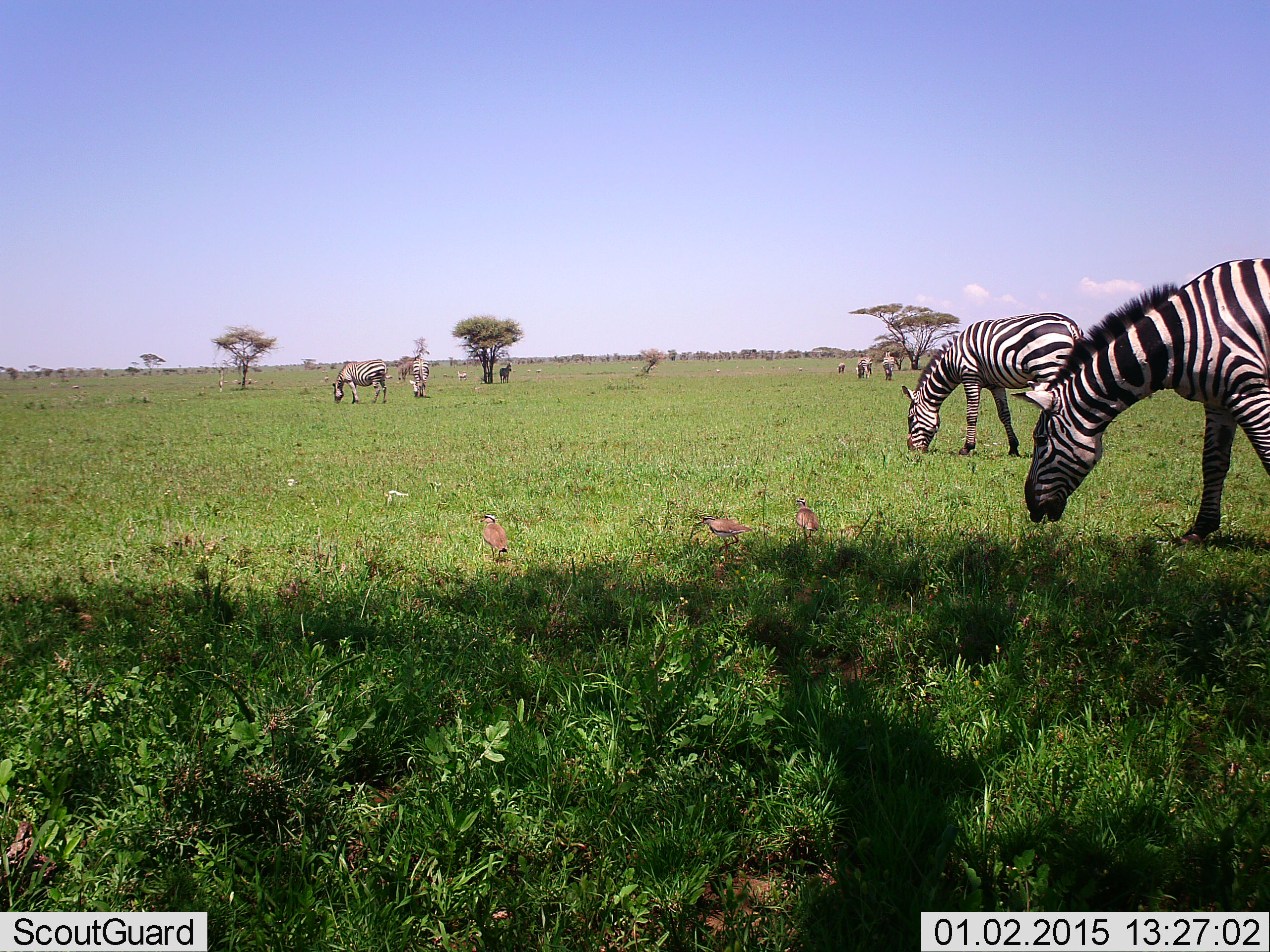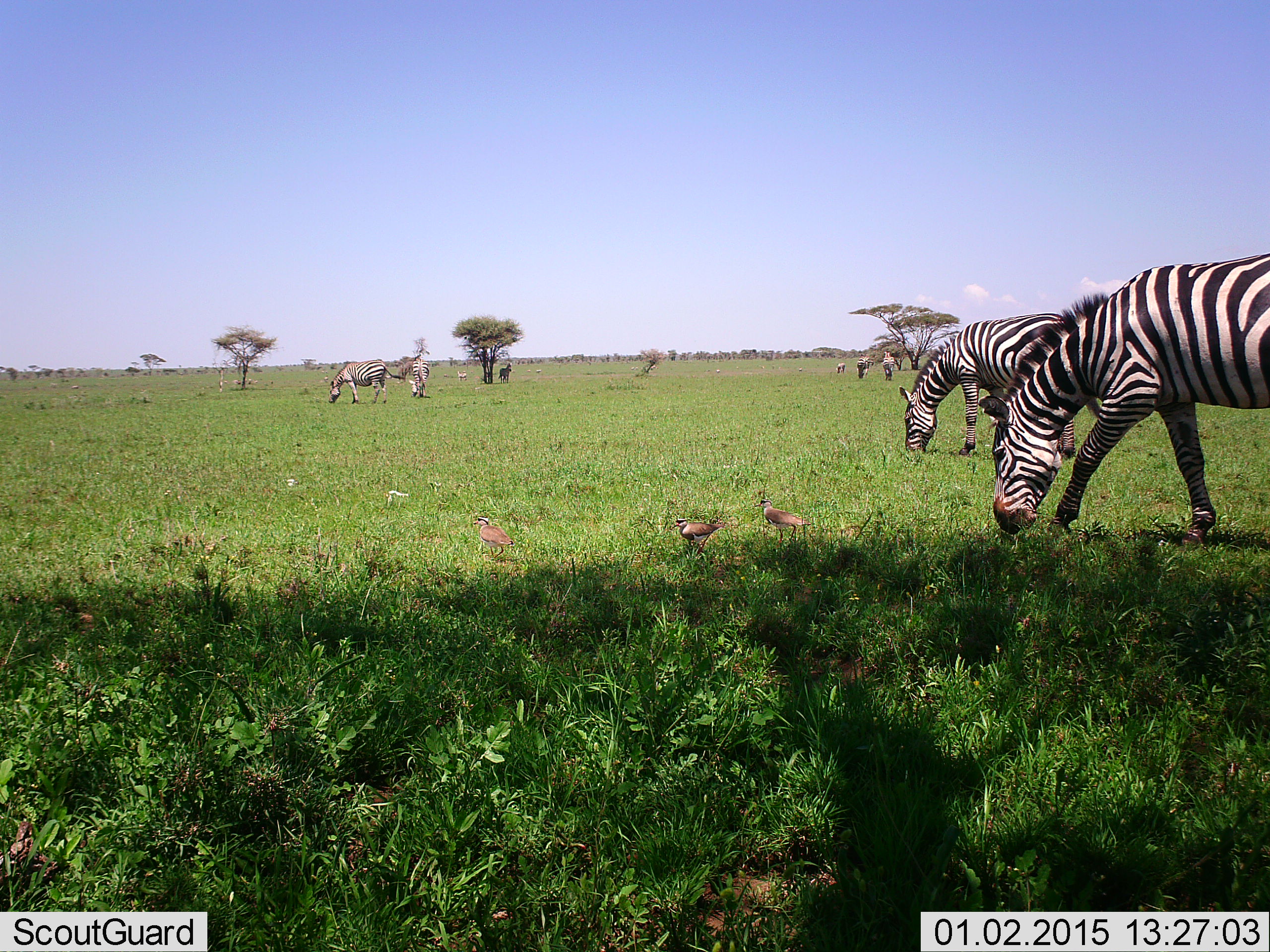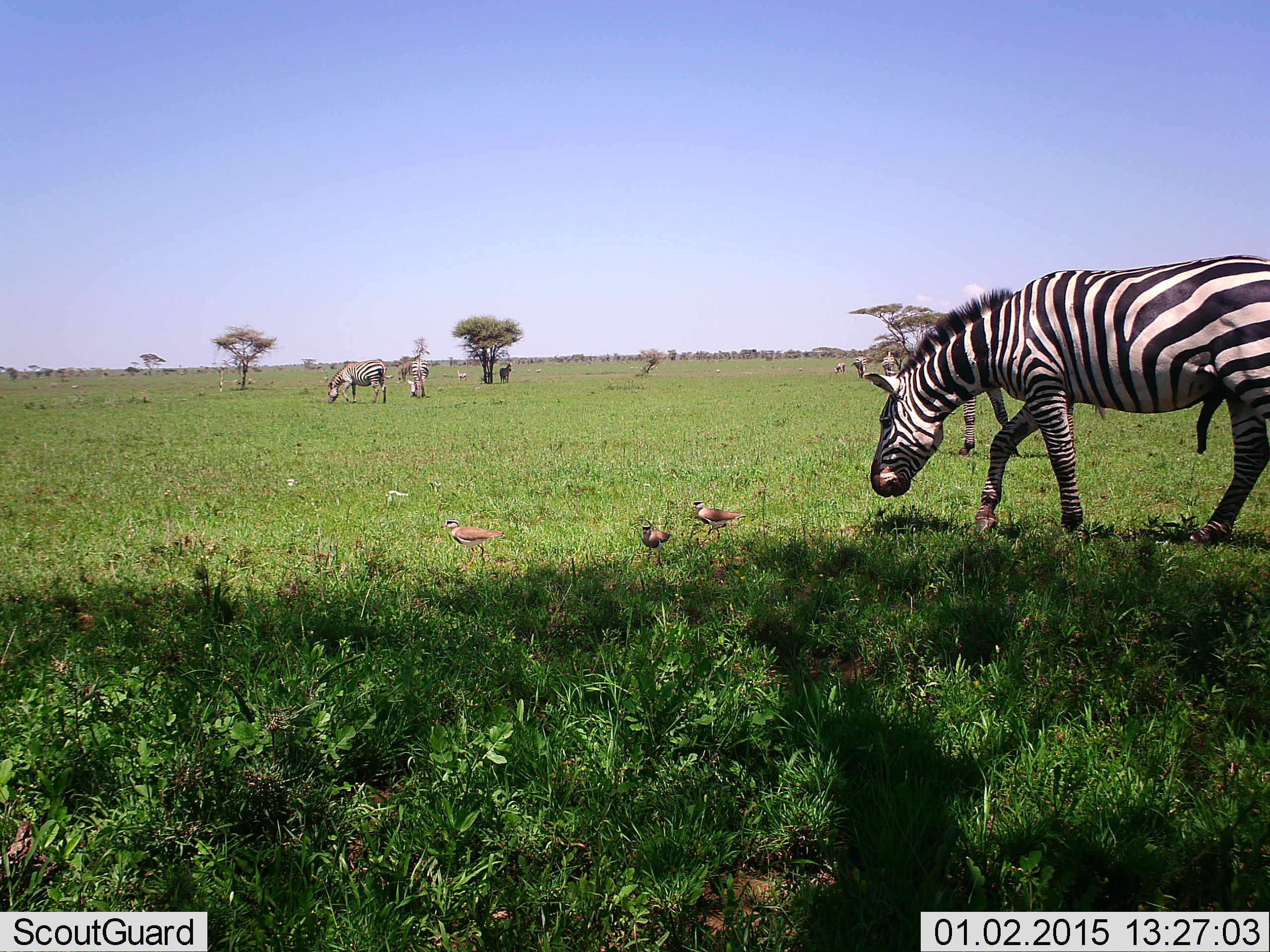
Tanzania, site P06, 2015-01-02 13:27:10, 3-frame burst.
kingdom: Animalia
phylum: Chordata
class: Aves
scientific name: Aves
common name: bird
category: otherbird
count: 3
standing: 20%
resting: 0%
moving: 70%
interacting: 0%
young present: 0%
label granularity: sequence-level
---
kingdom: Animalia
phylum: Chordata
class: Mammalia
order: Perissodactyla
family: Equidae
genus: Equus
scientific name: Equus quagga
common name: plains zebra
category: zebra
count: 7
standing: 43%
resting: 0%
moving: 14%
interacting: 0%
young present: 0%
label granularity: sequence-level